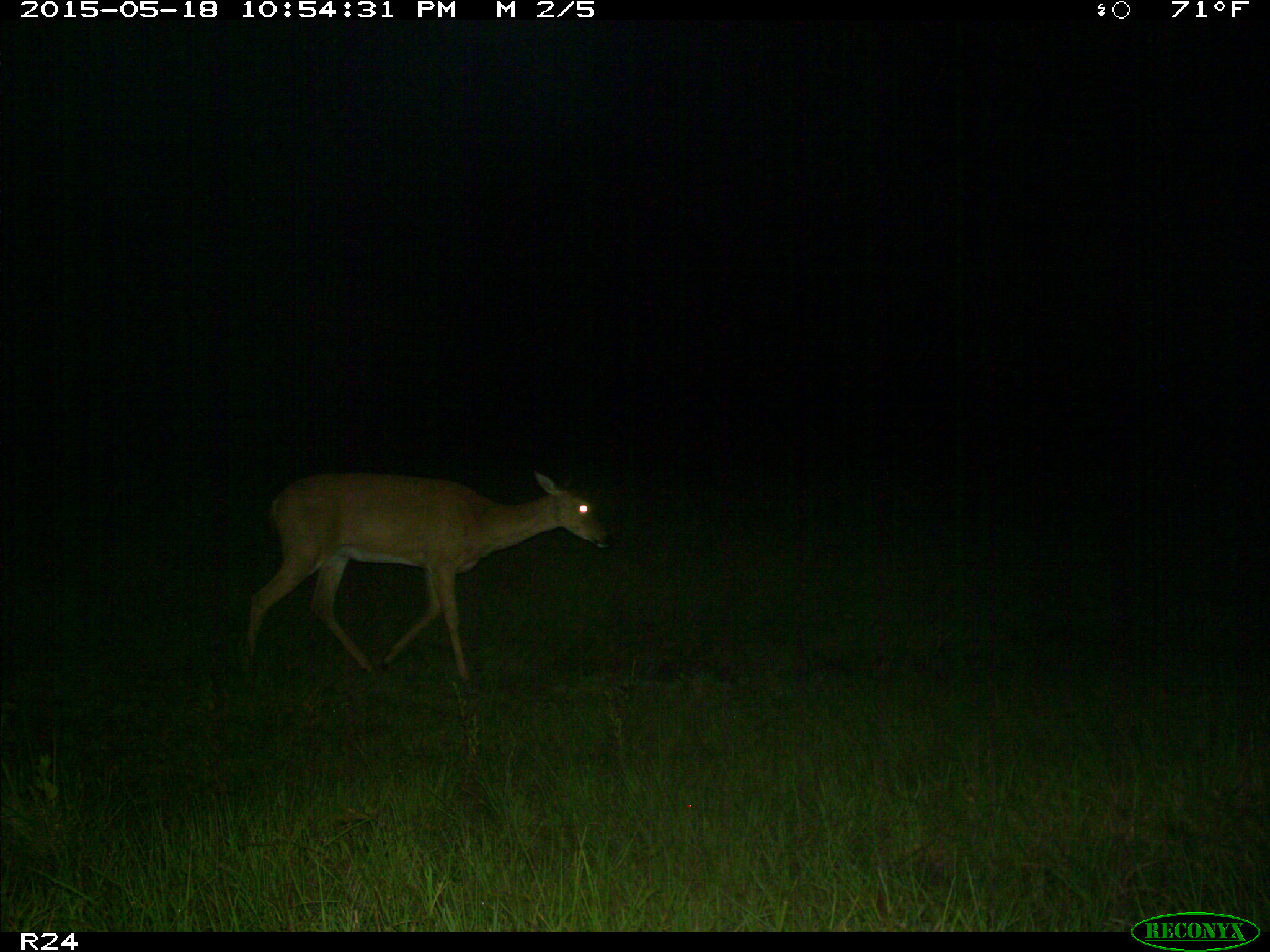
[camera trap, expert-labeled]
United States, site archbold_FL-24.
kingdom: Animalia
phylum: Chordata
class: Mammalia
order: Artiodactyla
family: Bovidae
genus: Bos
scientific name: Bos taurus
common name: domestic cow